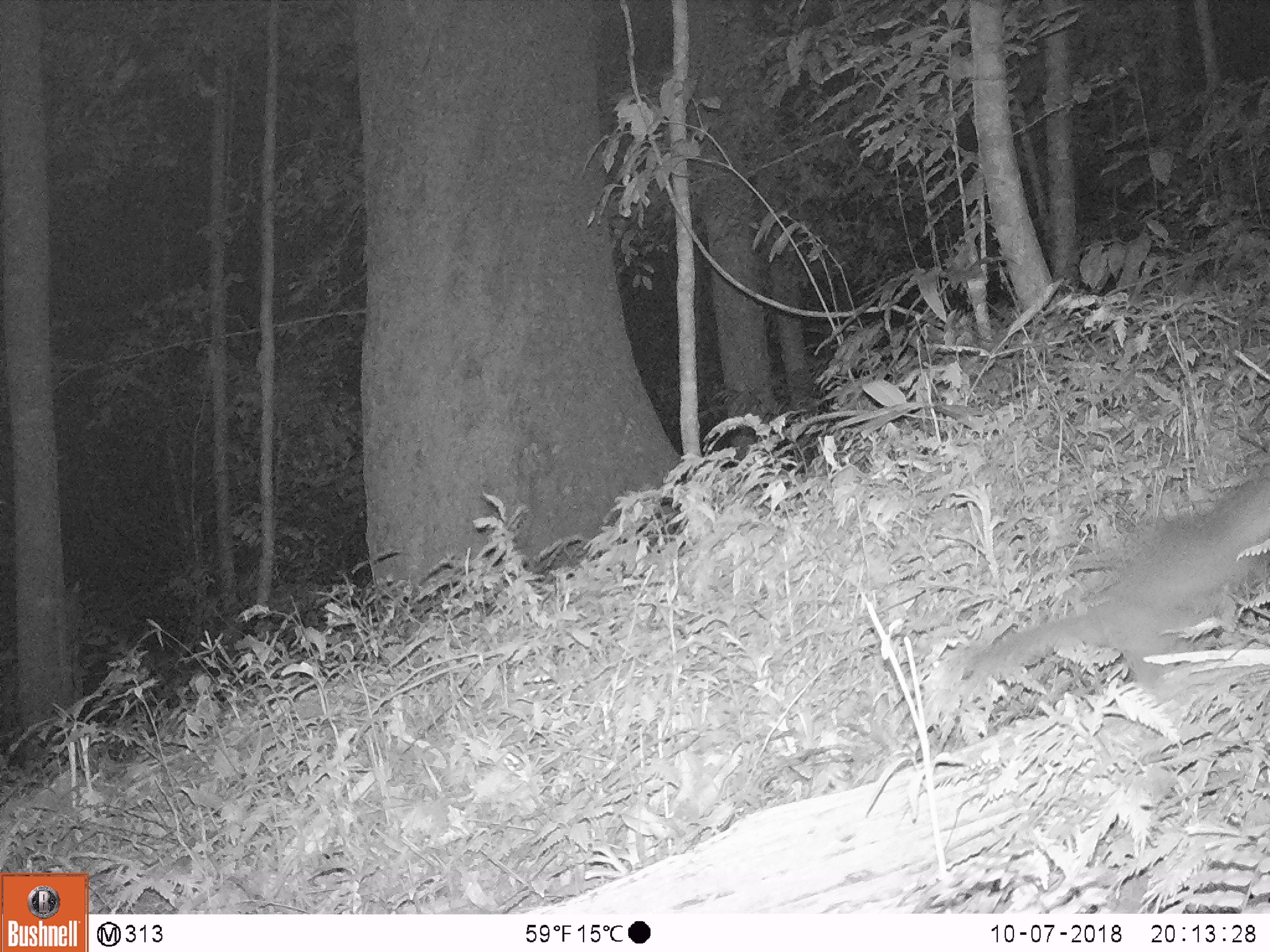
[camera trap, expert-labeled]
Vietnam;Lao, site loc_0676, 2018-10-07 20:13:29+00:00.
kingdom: Animalia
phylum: Chordata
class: Mammalia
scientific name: Mammalia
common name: mammal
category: unidentified small mammal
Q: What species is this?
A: Unidentified small mammal (mammal) (Mammalia).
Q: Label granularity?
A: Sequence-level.